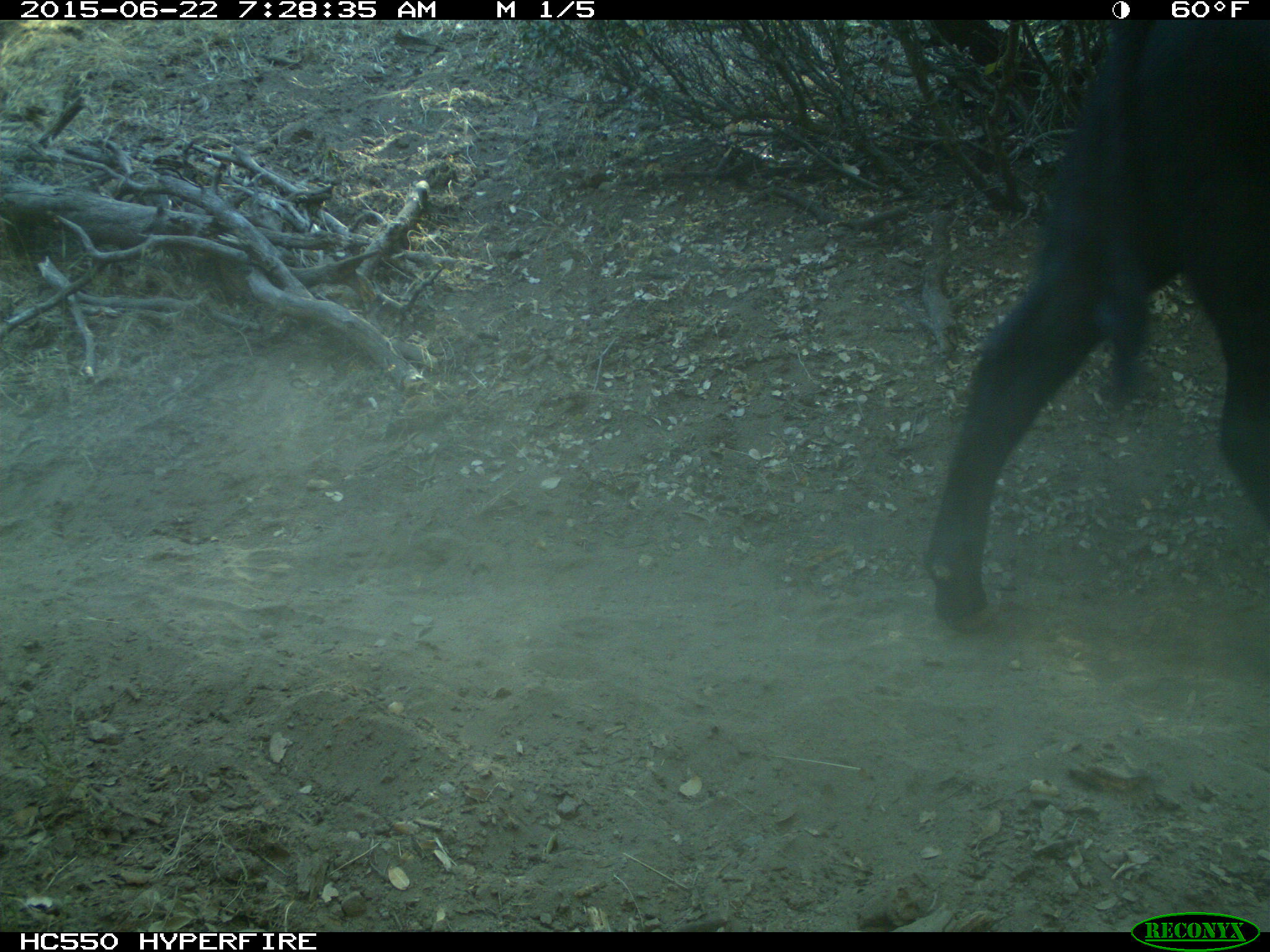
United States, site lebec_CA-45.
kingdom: Animalia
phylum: Chordata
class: Mammalia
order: Artiodactyla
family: Bovidae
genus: Bos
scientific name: Bos taurus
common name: domestic cow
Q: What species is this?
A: Bos taurus (domestic cow).